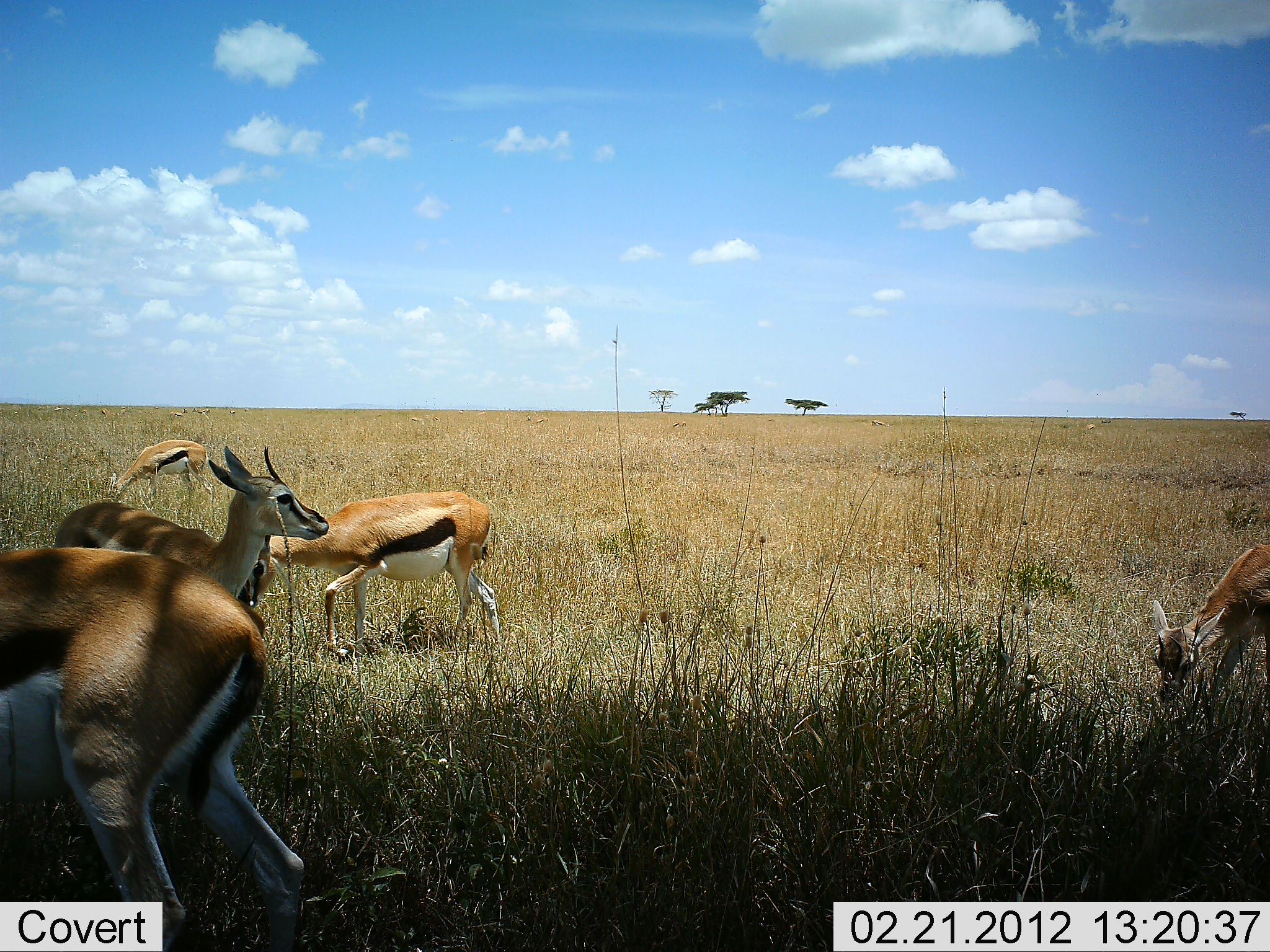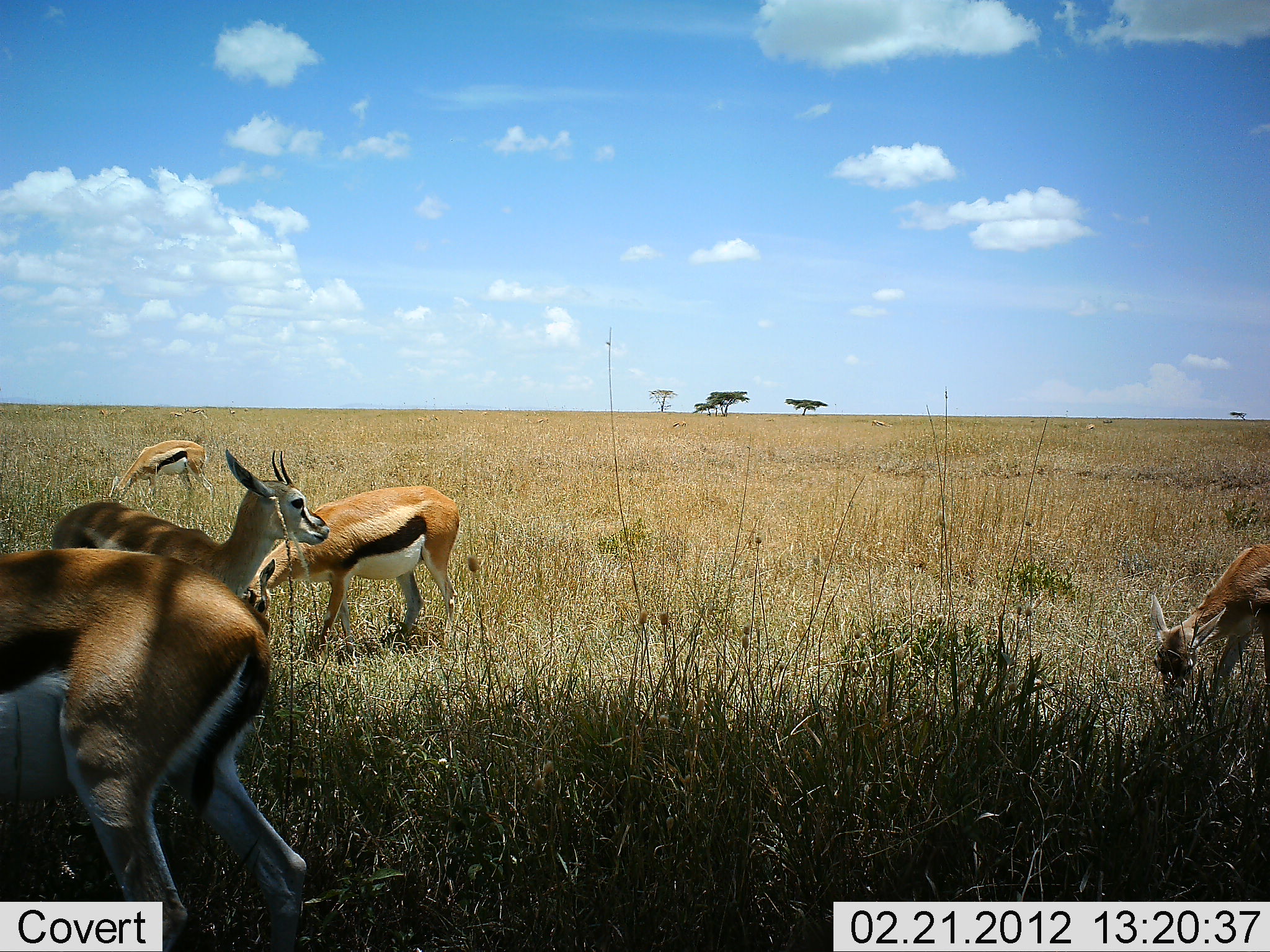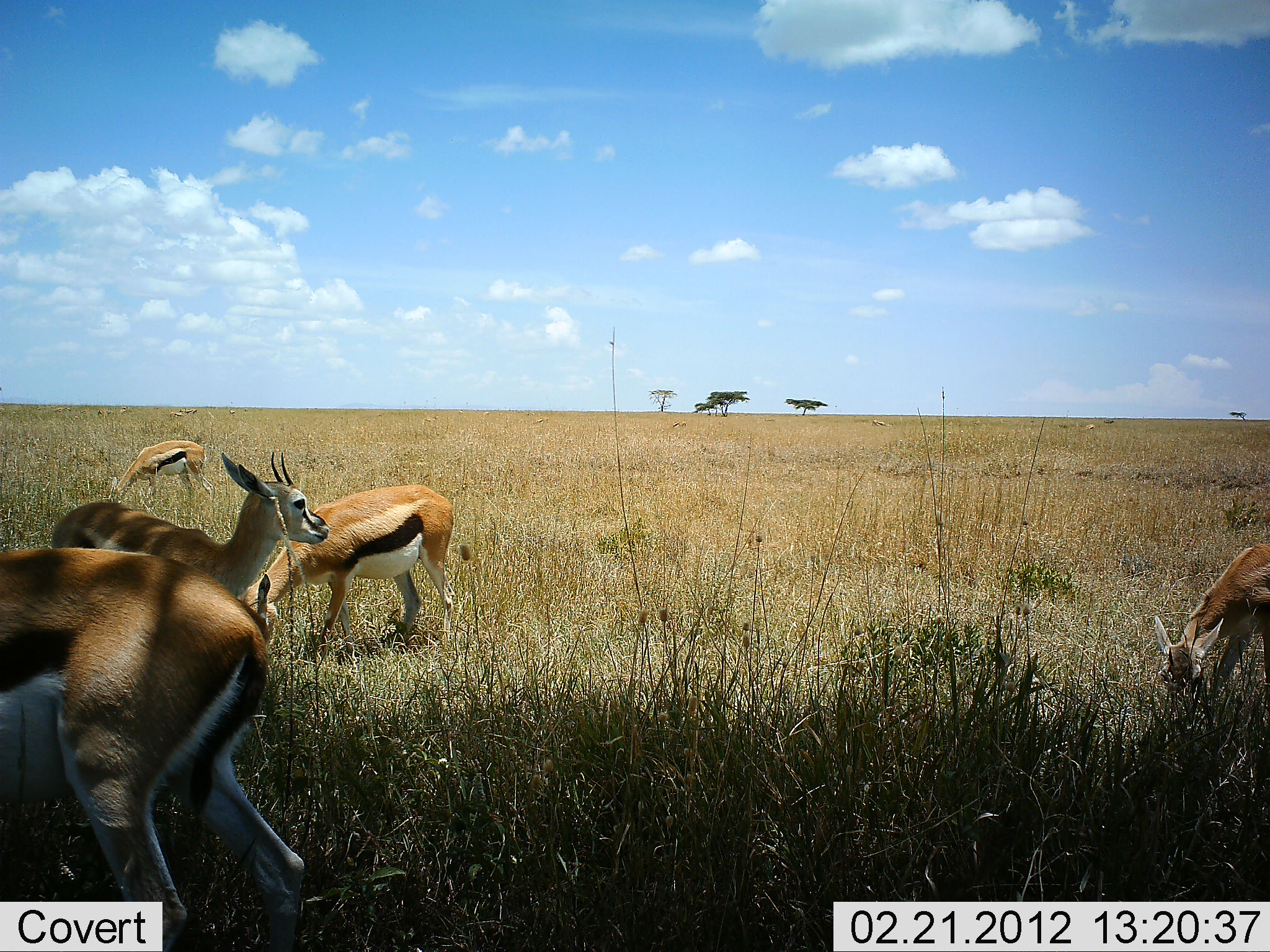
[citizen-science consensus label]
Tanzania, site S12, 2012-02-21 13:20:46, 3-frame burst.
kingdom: Animalia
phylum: Chordata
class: Mammalia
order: Artiodactyla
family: Bovidae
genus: Eudorcas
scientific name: Eudorcas thomsonii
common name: thomson's gazelle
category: gazellethomsons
Gazellethomsons (thomson's gazelle) (Eudorcas thomsonii), count 5. Behavior (volunteer vote fractions): standing 78%, resting 6%, moving 6%, interacting 6%. Young present (vote fraction): 11%. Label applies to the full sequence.